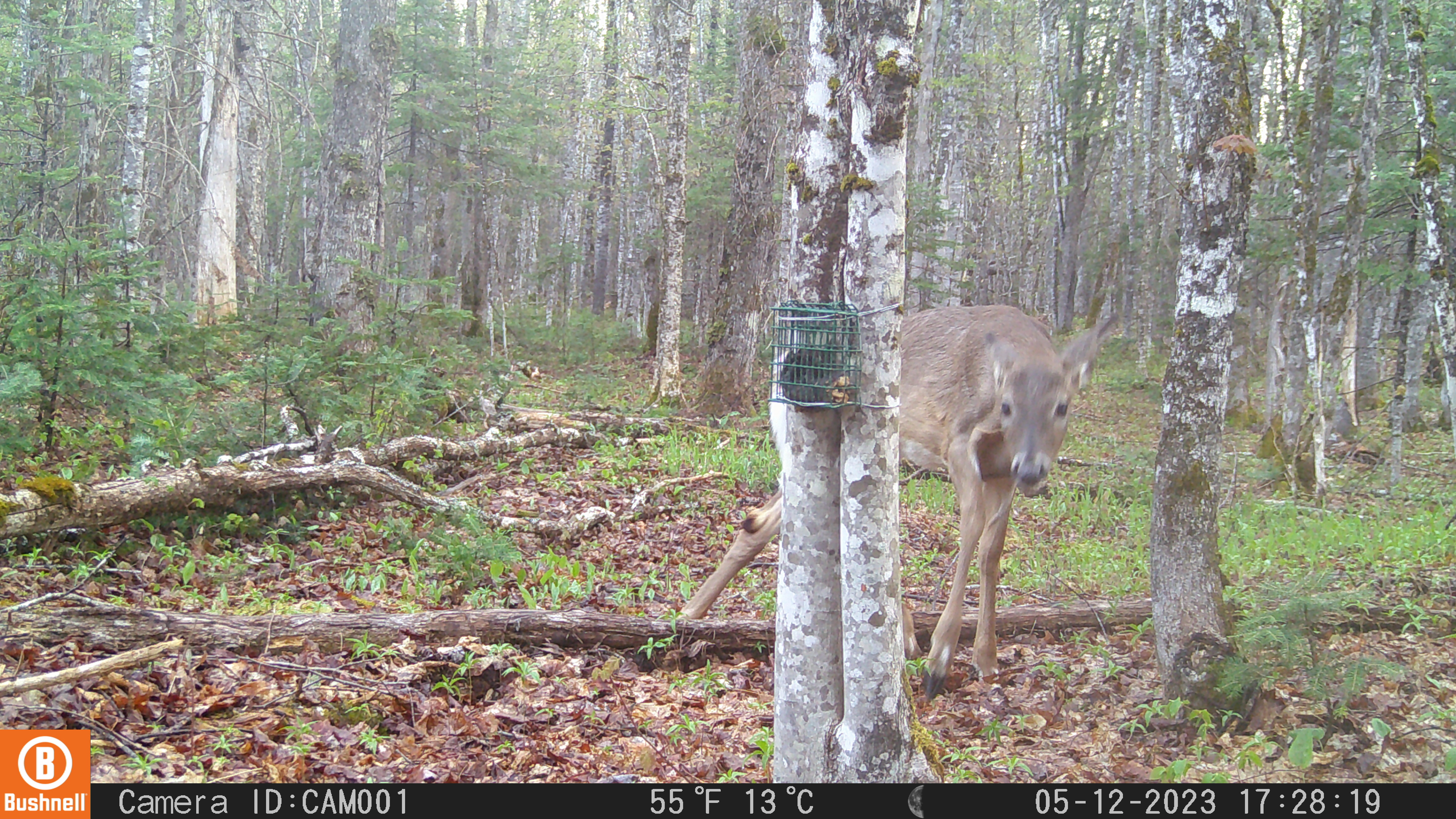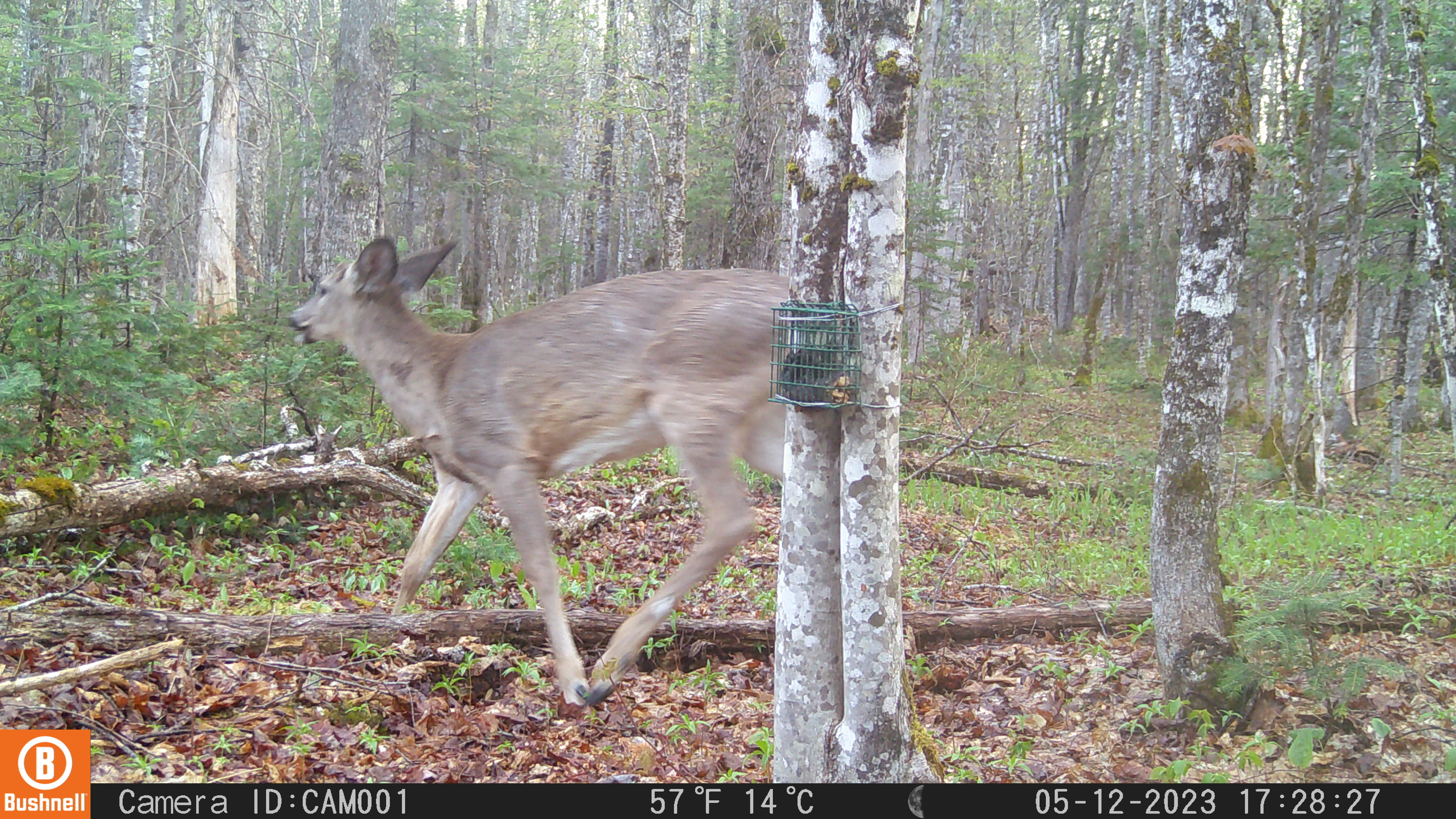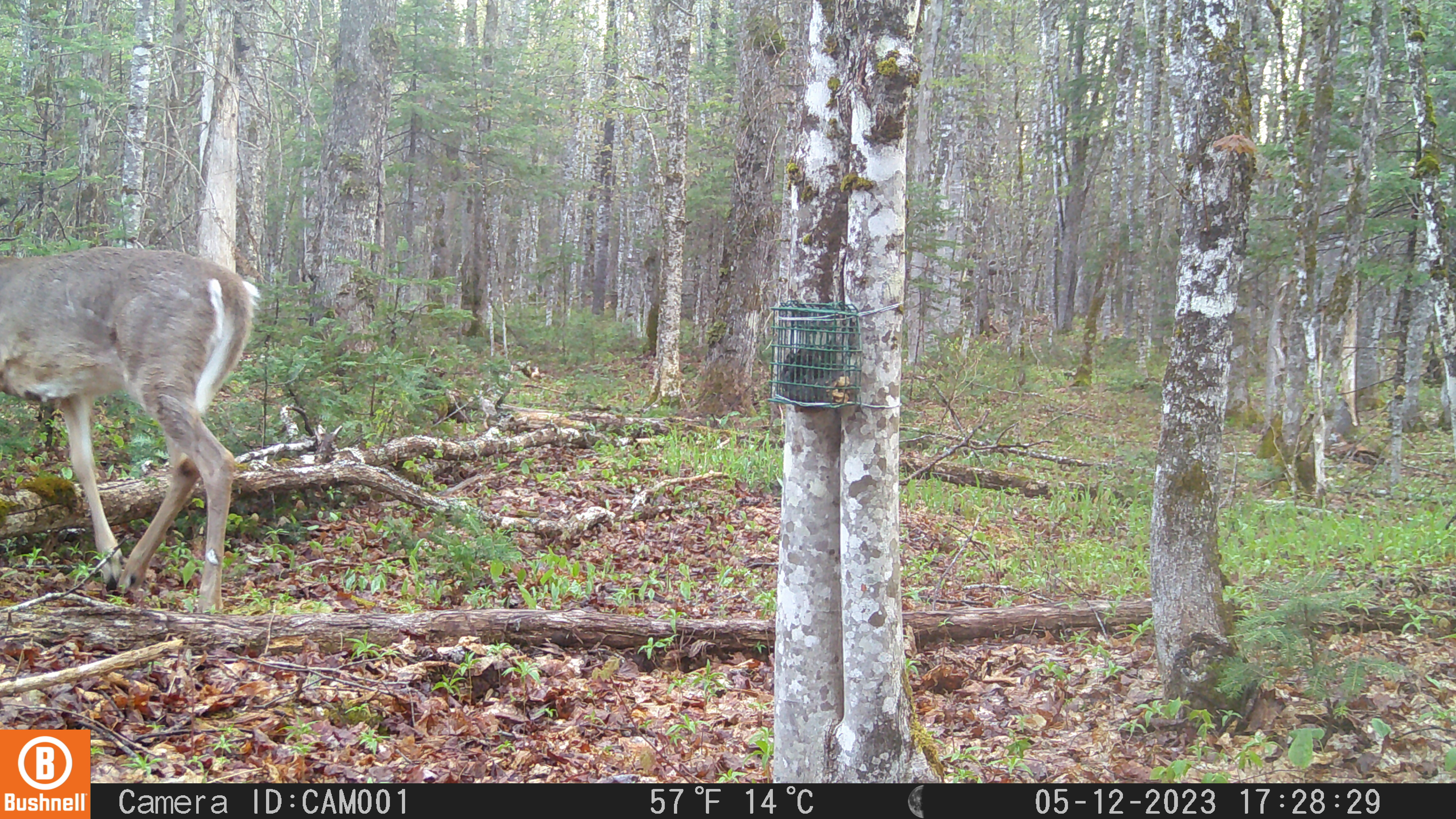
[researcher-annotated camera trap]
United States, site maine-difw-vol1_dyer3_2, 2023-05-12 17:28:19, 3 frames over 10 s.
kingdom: Animalia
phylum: Chordata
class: Mammalia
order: Artiodactyla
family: Cervidae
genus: Odocoileus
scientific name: Odocoileus virginianus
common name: white-tailed deer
White-tailed deer (Odocoileus virginianus).